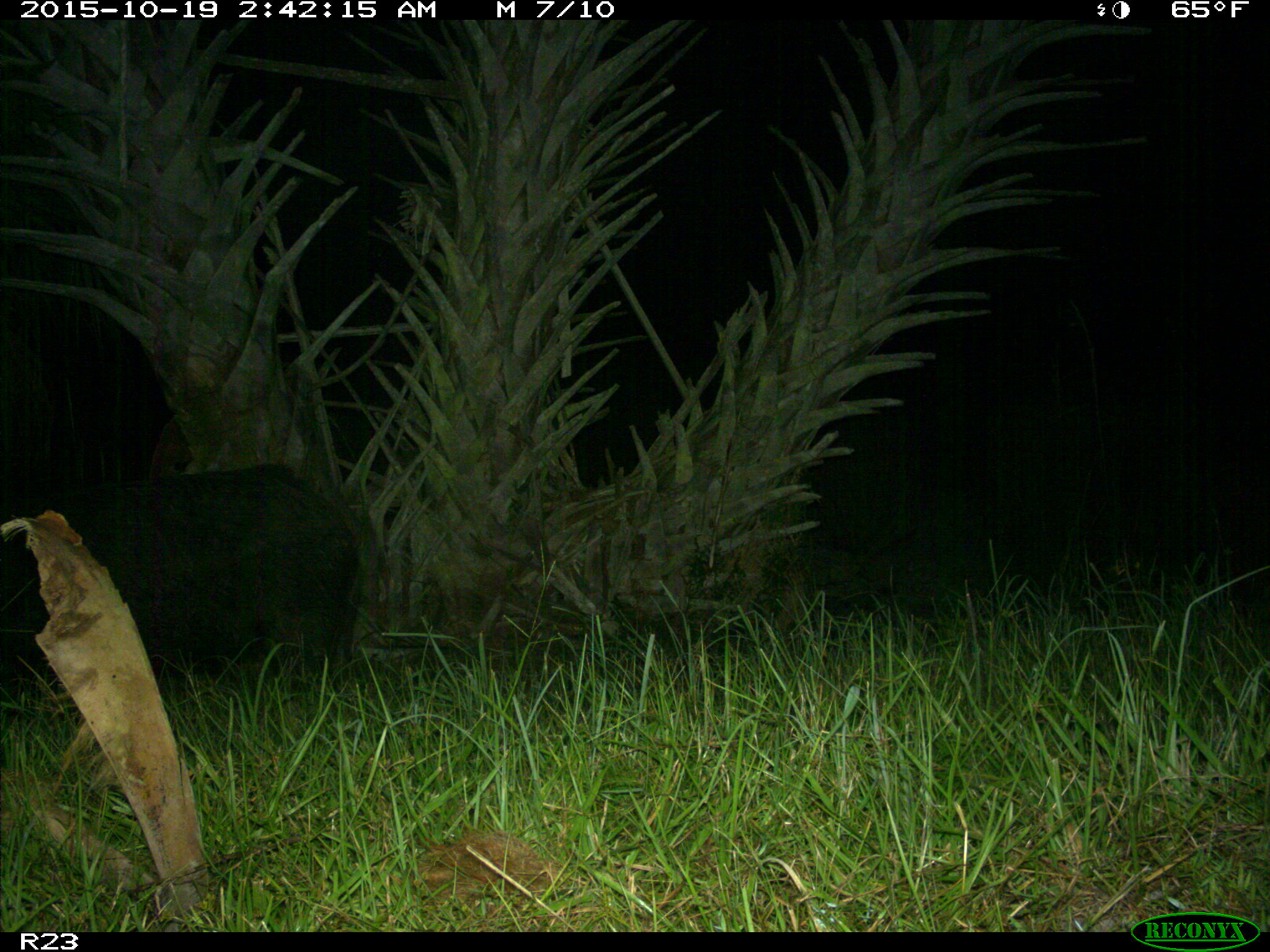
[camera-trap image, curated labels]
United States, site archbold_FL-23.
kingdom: Animalia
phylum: Chordata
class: Mammalia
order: Artiodactyla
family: Suidae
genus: Sus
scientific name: Sus scrofa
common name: wild boar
Sus scrofa (wild boar).